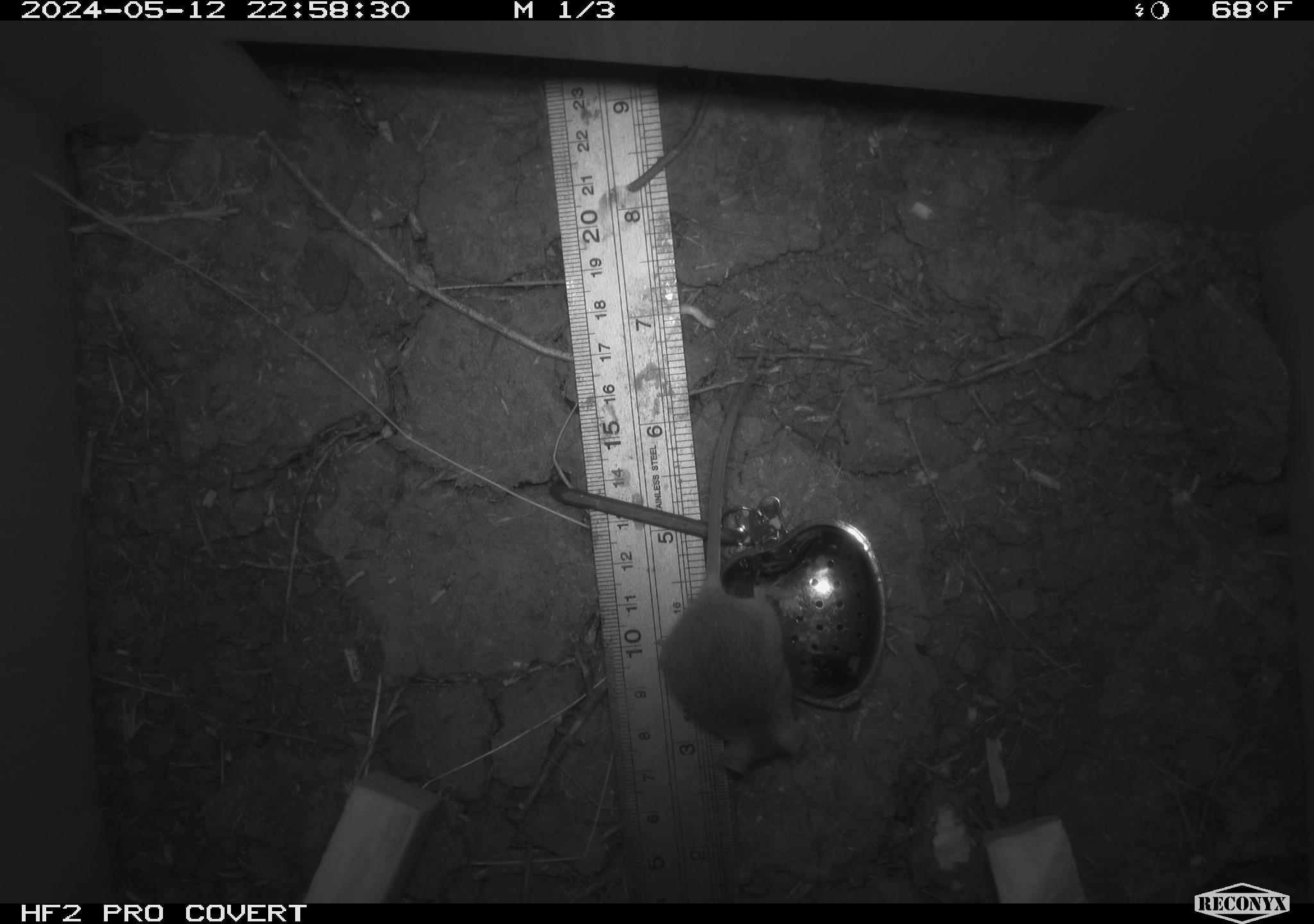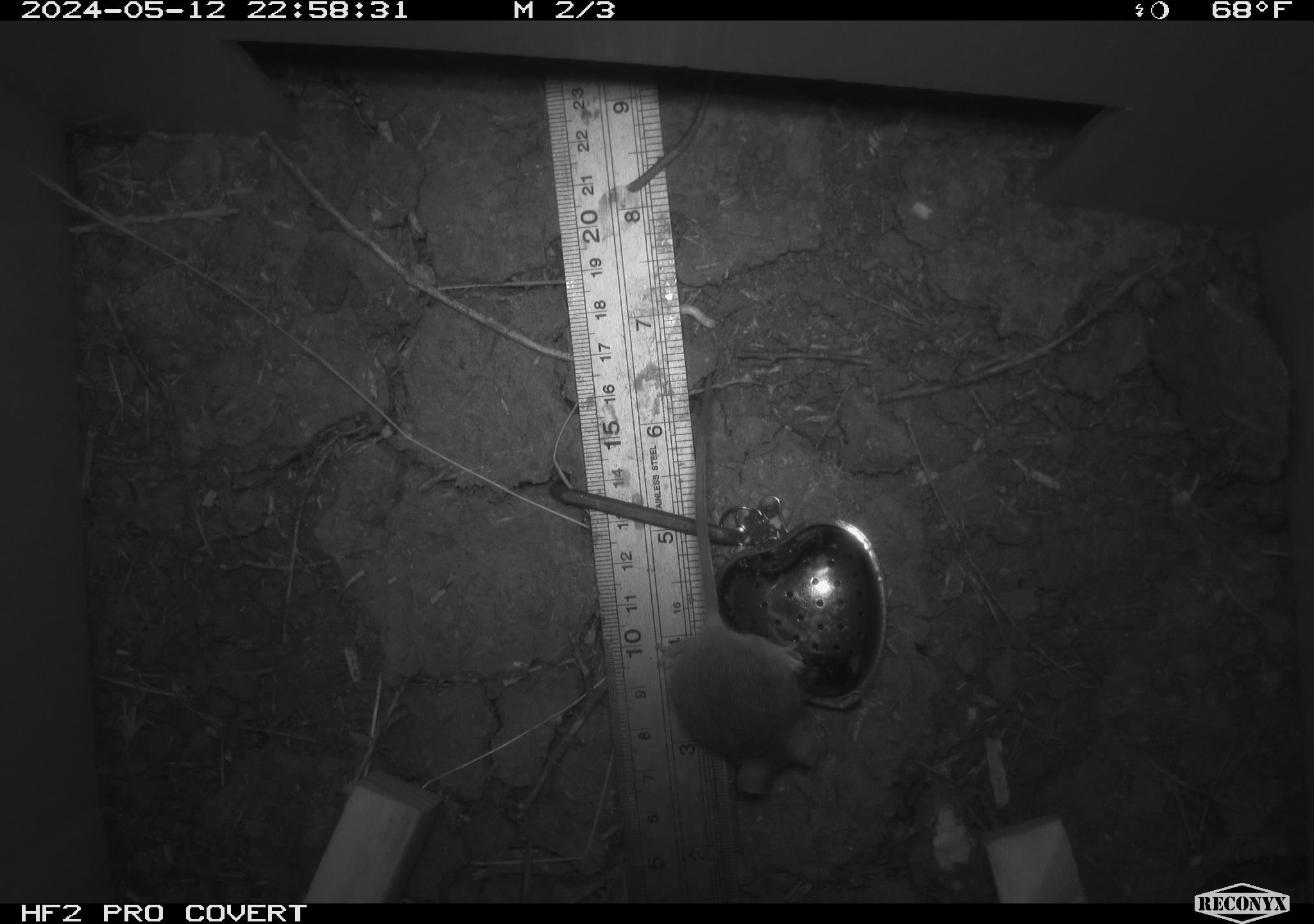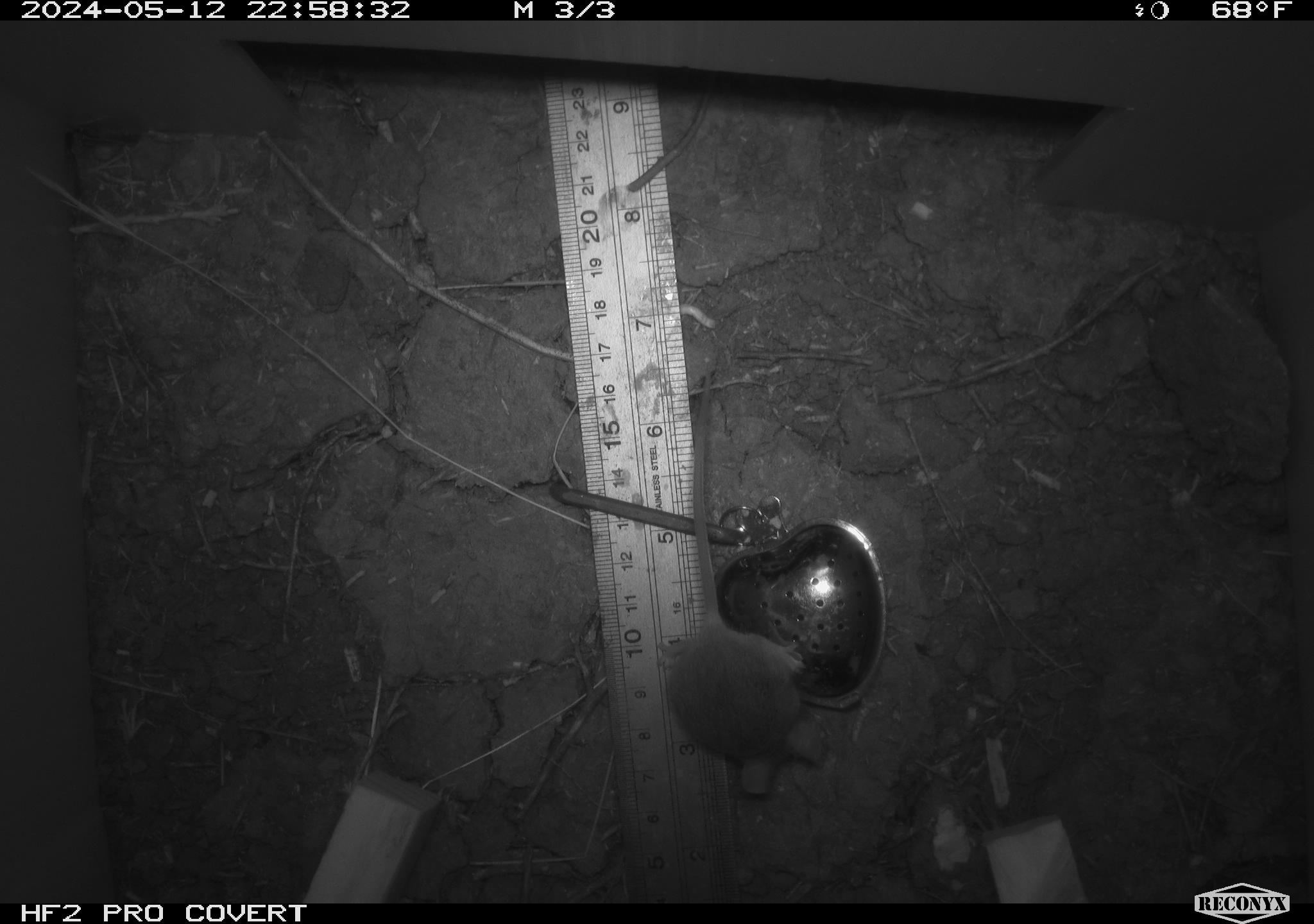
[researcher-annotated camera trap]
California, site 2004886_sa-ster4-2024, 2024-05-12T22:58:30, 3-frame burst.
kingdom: Animalia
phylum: Chordata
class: Mammalia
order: Rodentia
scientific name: Rodentia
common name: mouse species